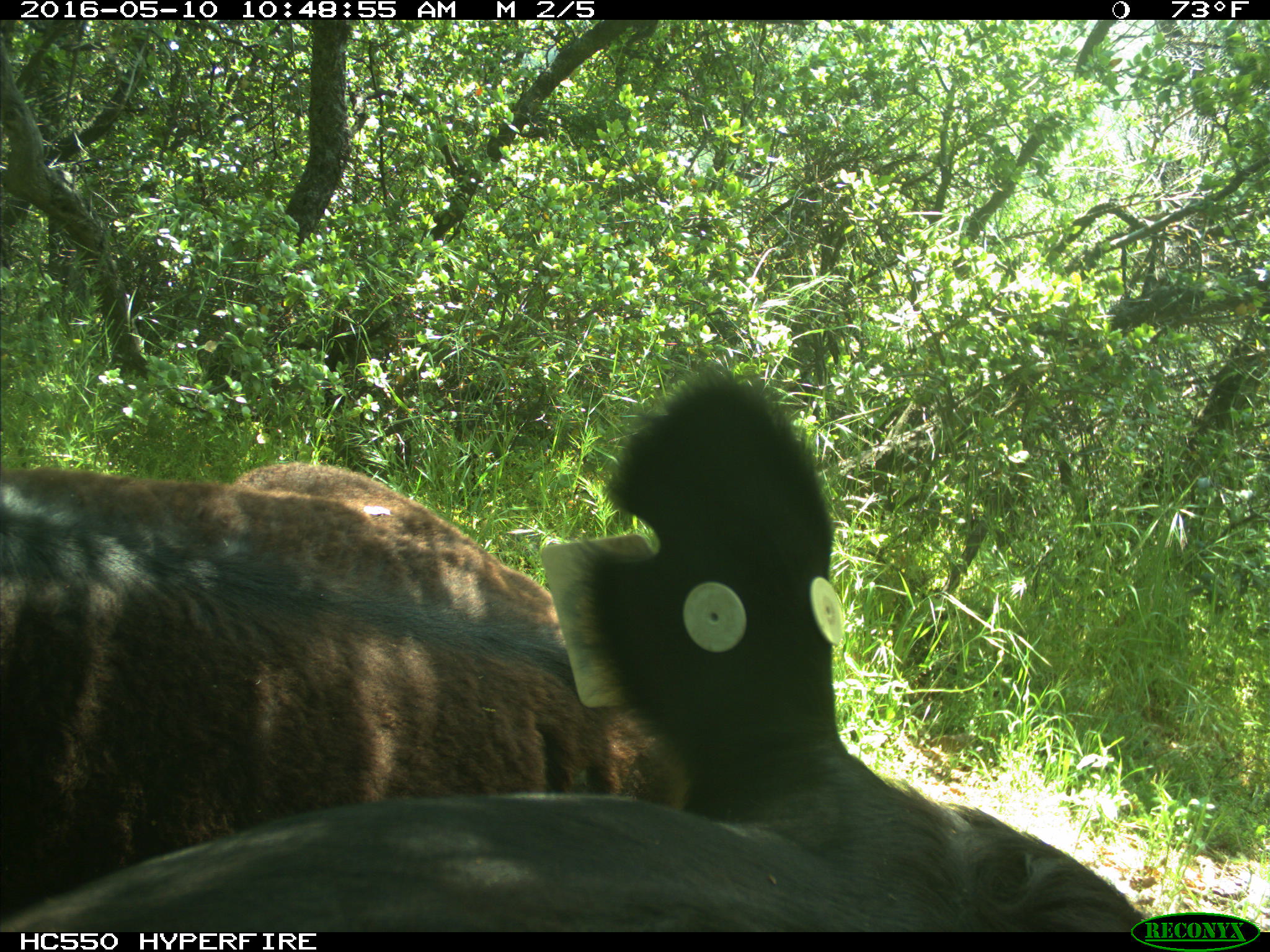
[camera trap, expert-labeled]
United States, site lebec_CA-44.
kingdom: Animalia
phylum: Chordata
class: Mammalia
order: Artiodactyla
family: Bovidae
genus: Bos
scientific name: Bos taurus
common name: domestic cow